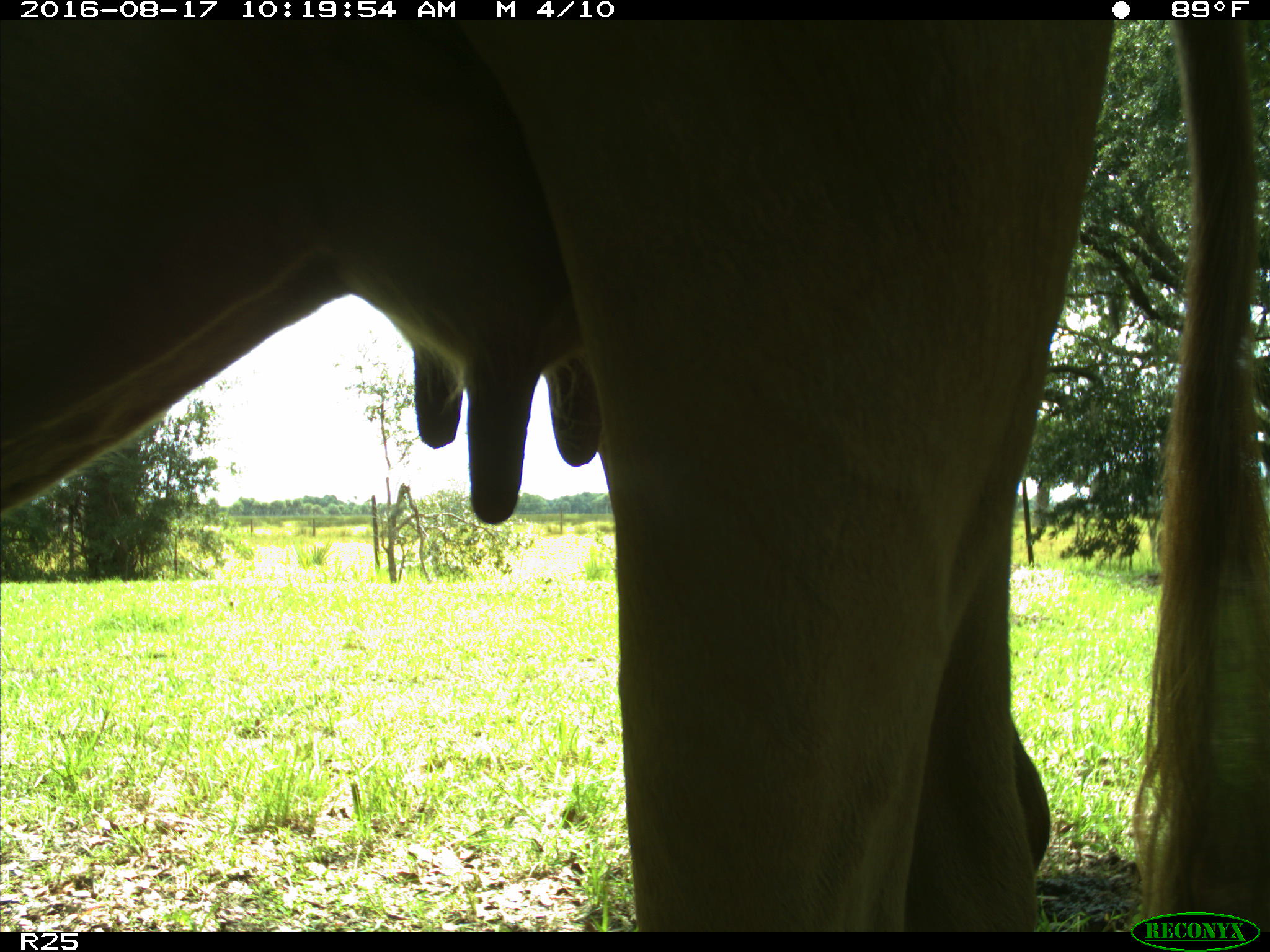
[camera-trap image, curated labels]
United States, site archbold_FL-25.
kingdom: Animalia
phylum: Chordata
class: Mammalia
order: Artiodactyla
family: Bovidae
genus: Bos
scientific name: Bos taurus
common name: domestic cow